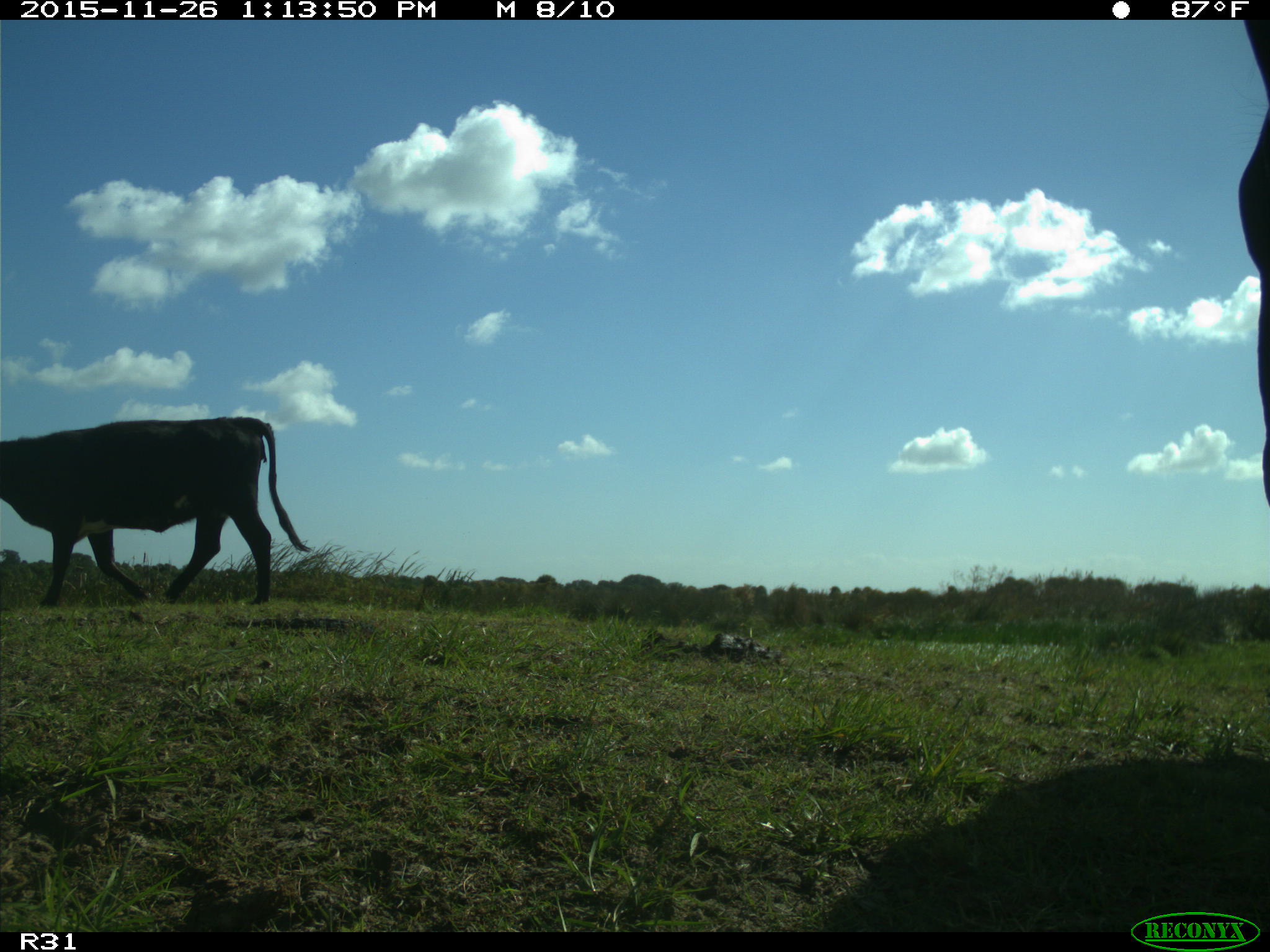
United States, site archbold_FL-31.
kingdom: Animalia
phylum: Chordata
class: Mammalia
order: Artiodactyla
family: Bovidae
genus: Bos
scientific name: Bos taurus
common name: domestic cow